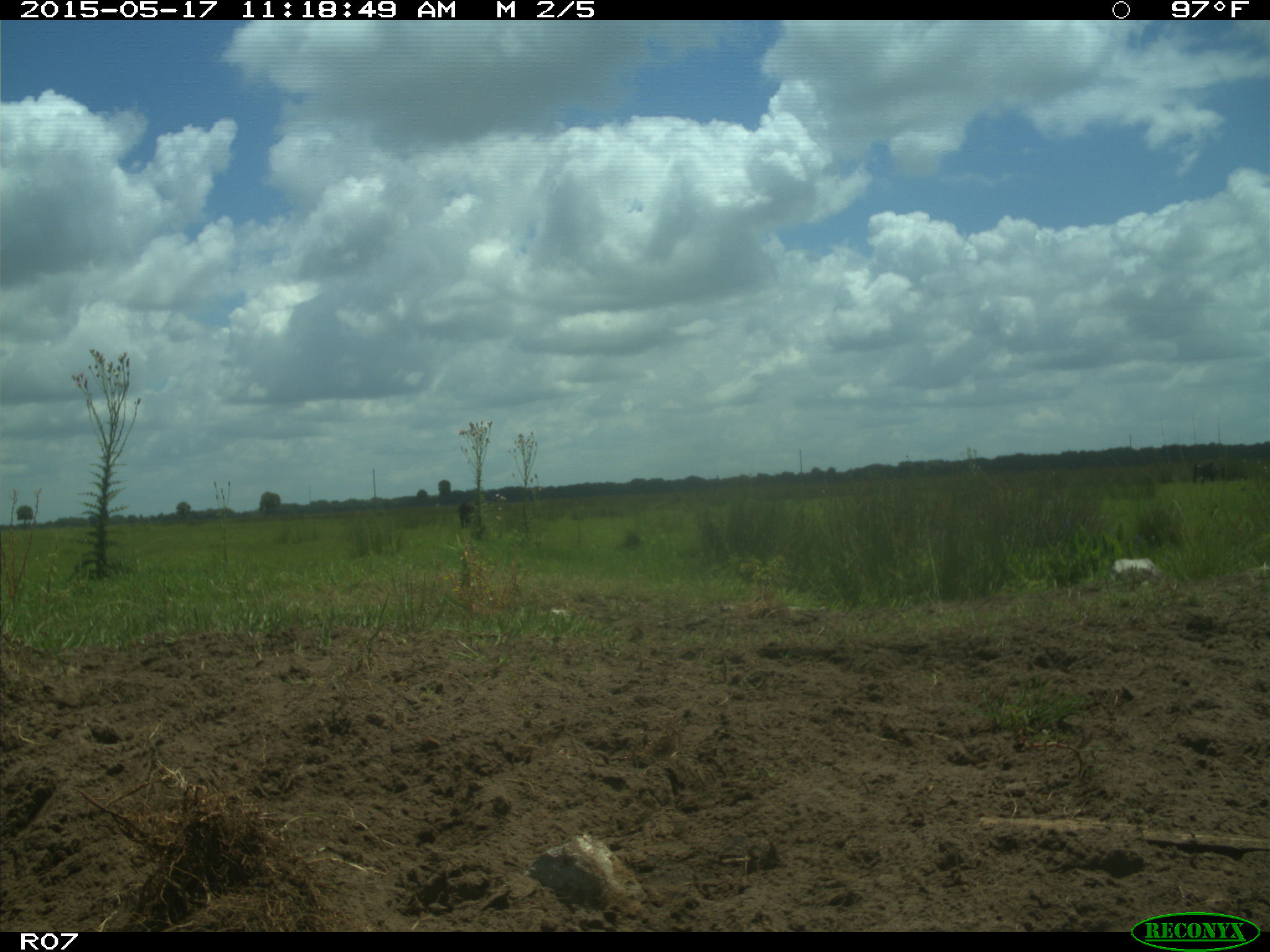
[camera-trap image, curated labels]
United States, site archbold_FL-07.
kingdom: Animalia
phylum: Chordata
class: Mammalia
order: Artiodactyla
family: Bovidae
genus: Bos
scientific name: Bos taurus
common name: domestic cow